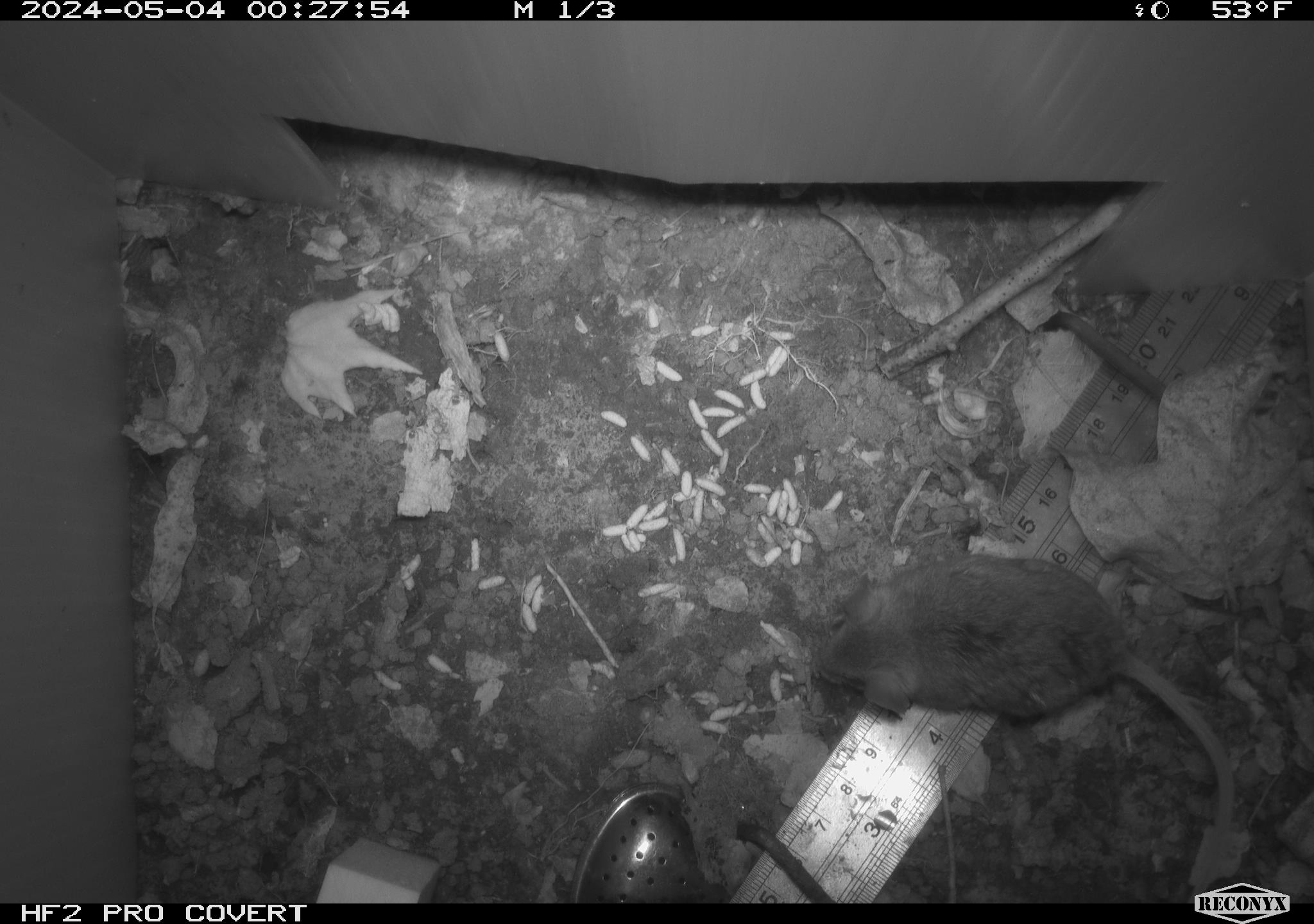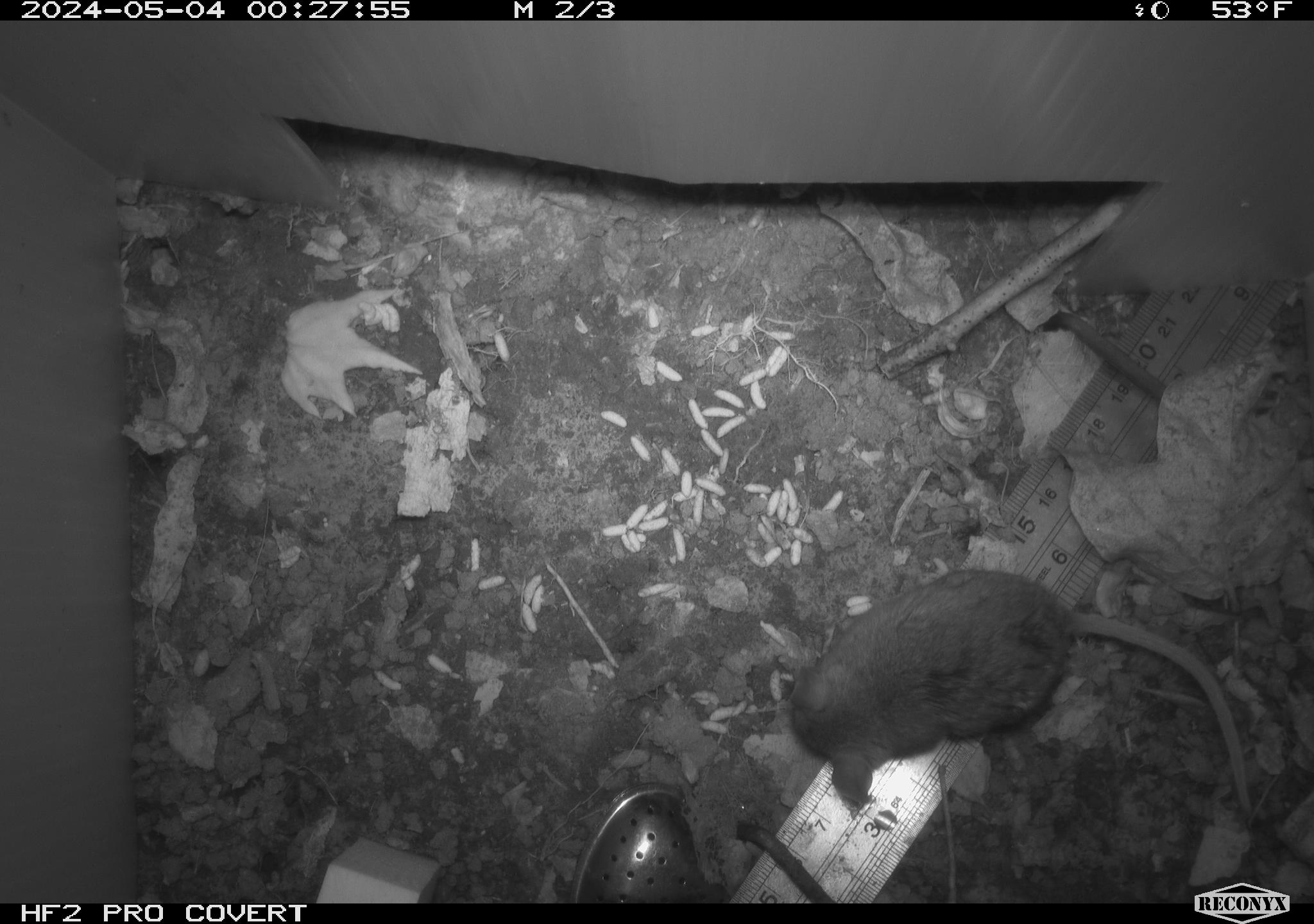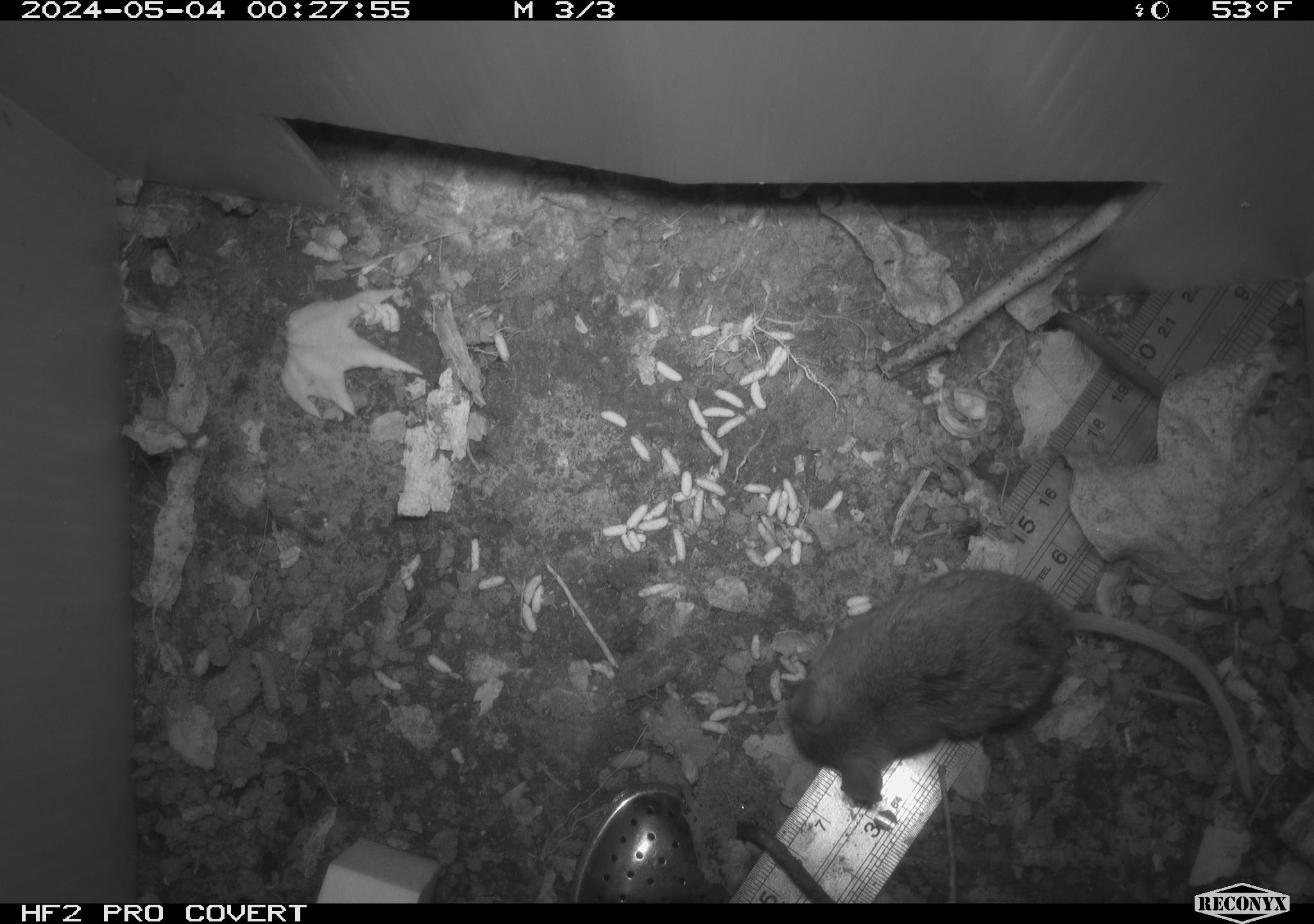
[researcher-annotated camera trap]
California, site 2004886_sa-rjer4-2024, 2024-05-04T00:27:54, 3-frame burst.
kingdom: Animalia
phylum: Chordata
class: Mammalia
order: Rodentia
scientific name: Rodentia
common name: mouse species